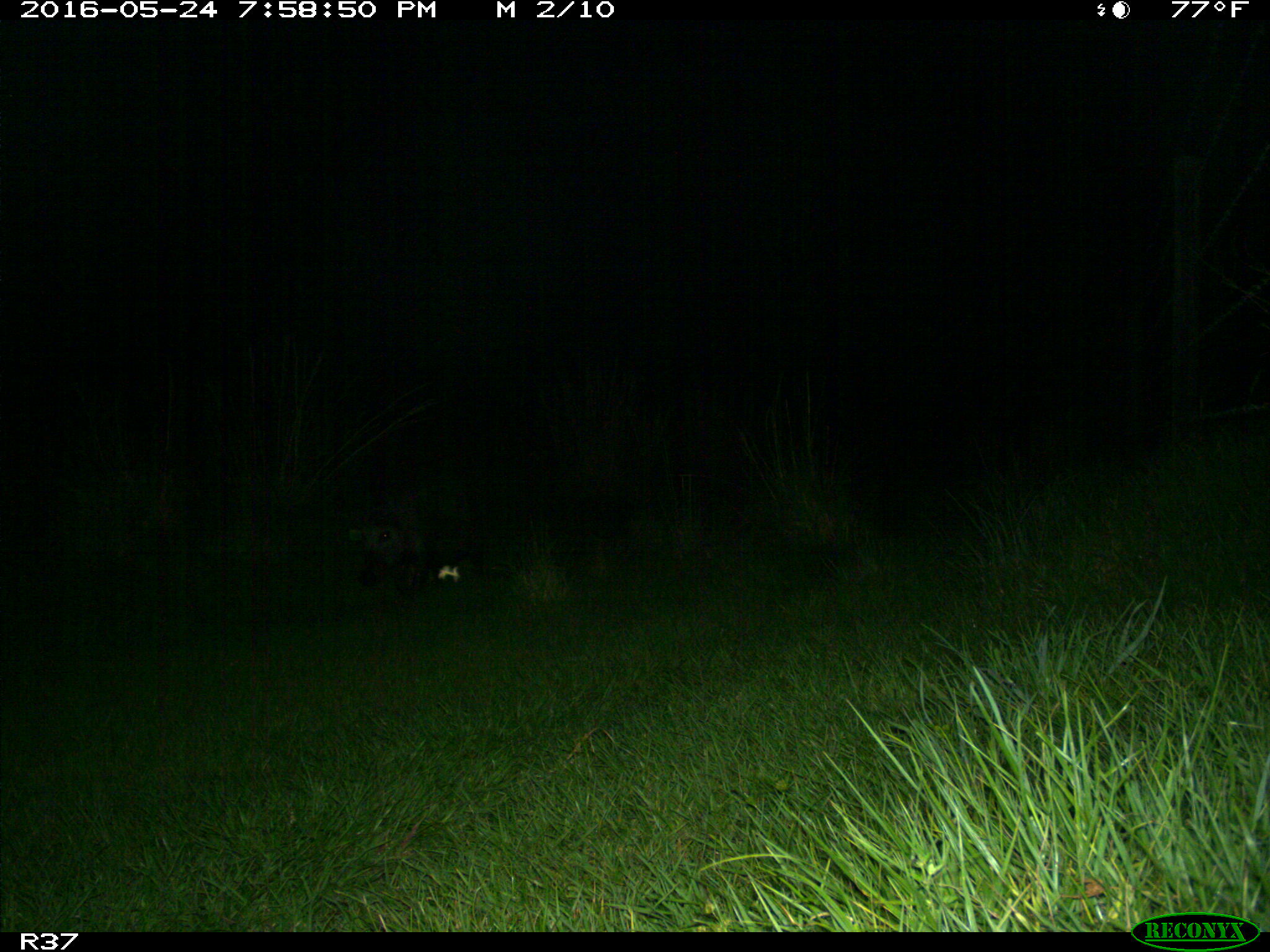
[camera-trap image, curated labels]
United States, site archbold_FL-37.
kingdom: Animalia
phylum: Chordata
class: Mammalia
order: Artiodactyla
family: Suidae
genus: Sus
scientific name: Sus scrofa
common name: wild boar